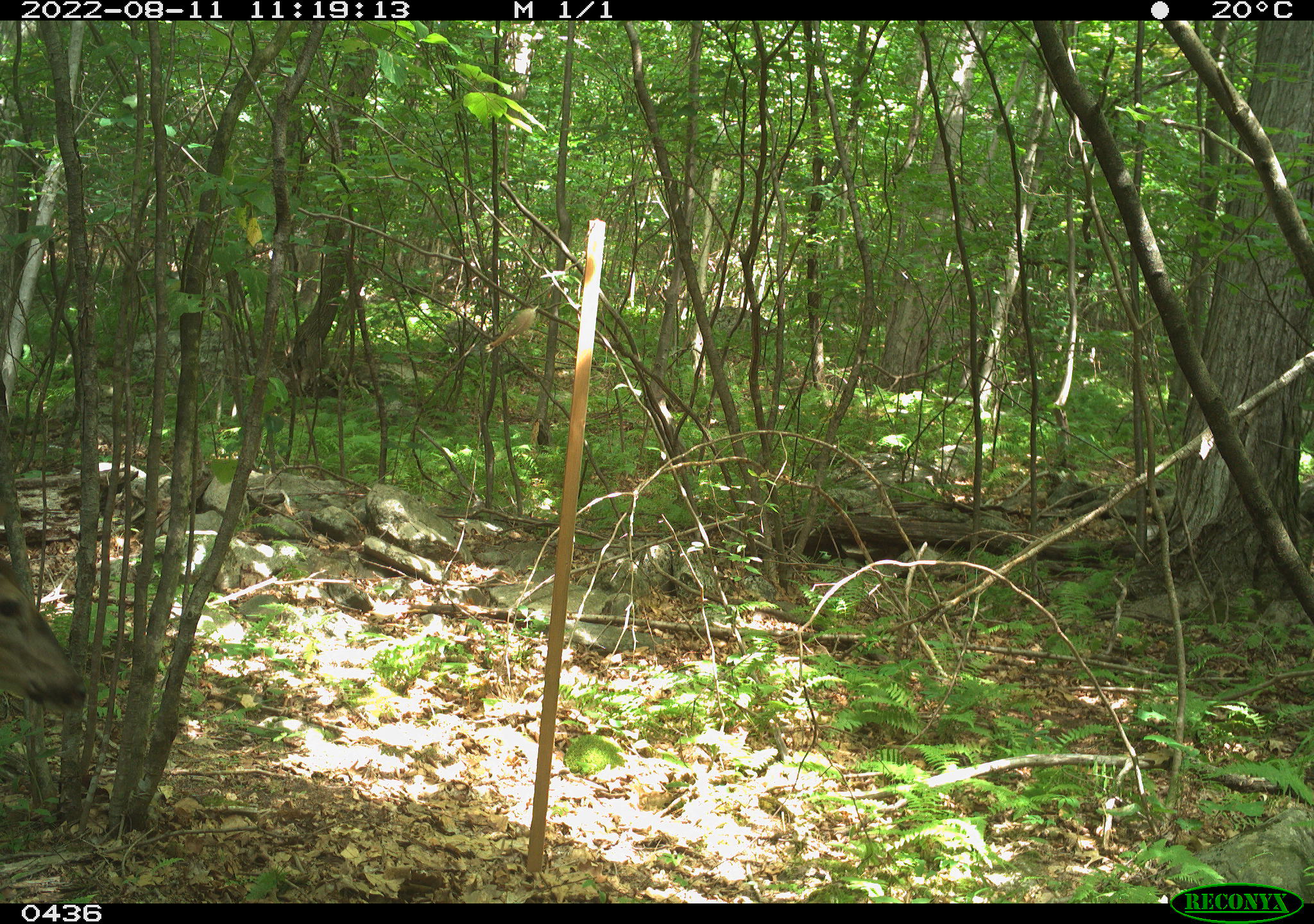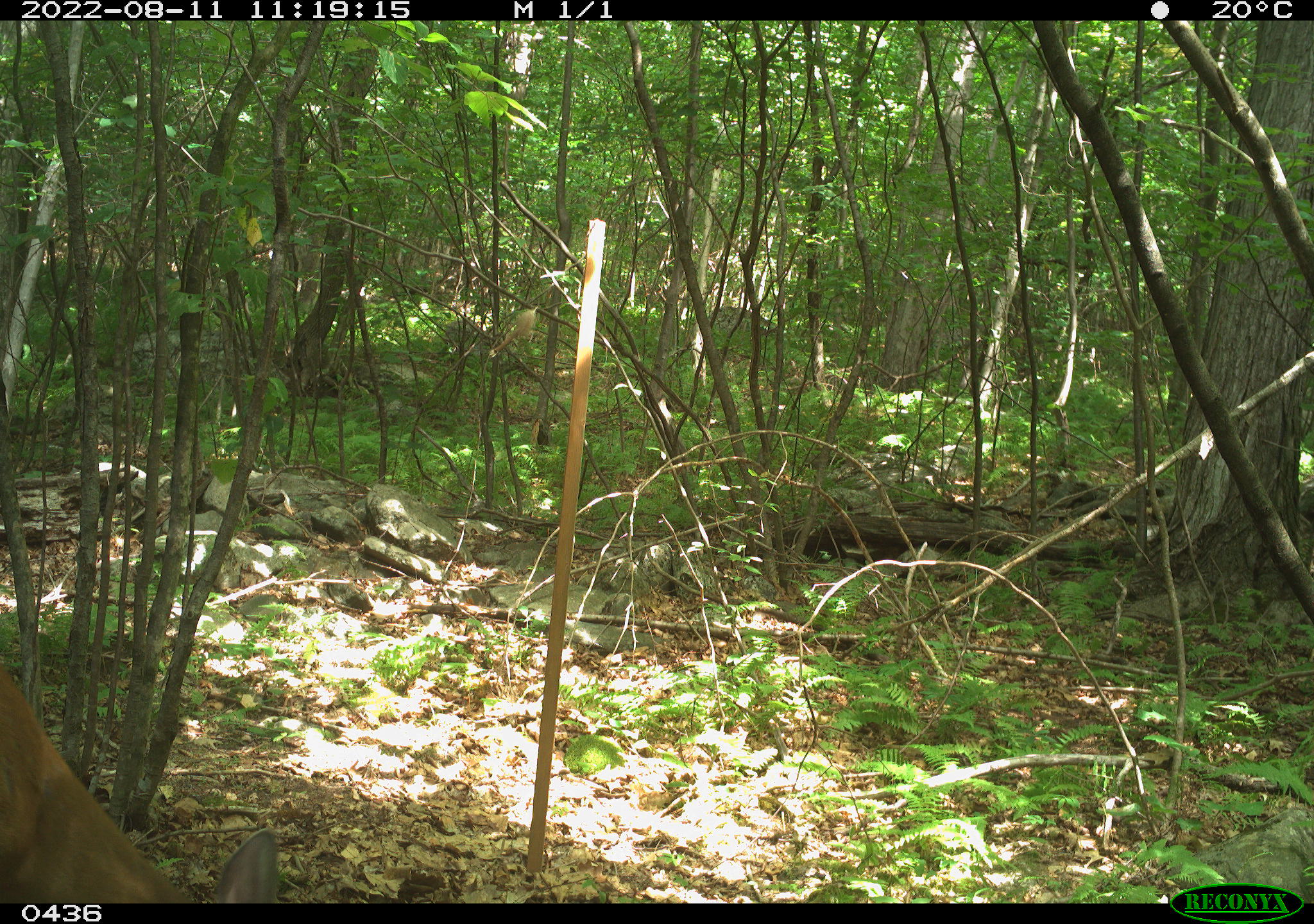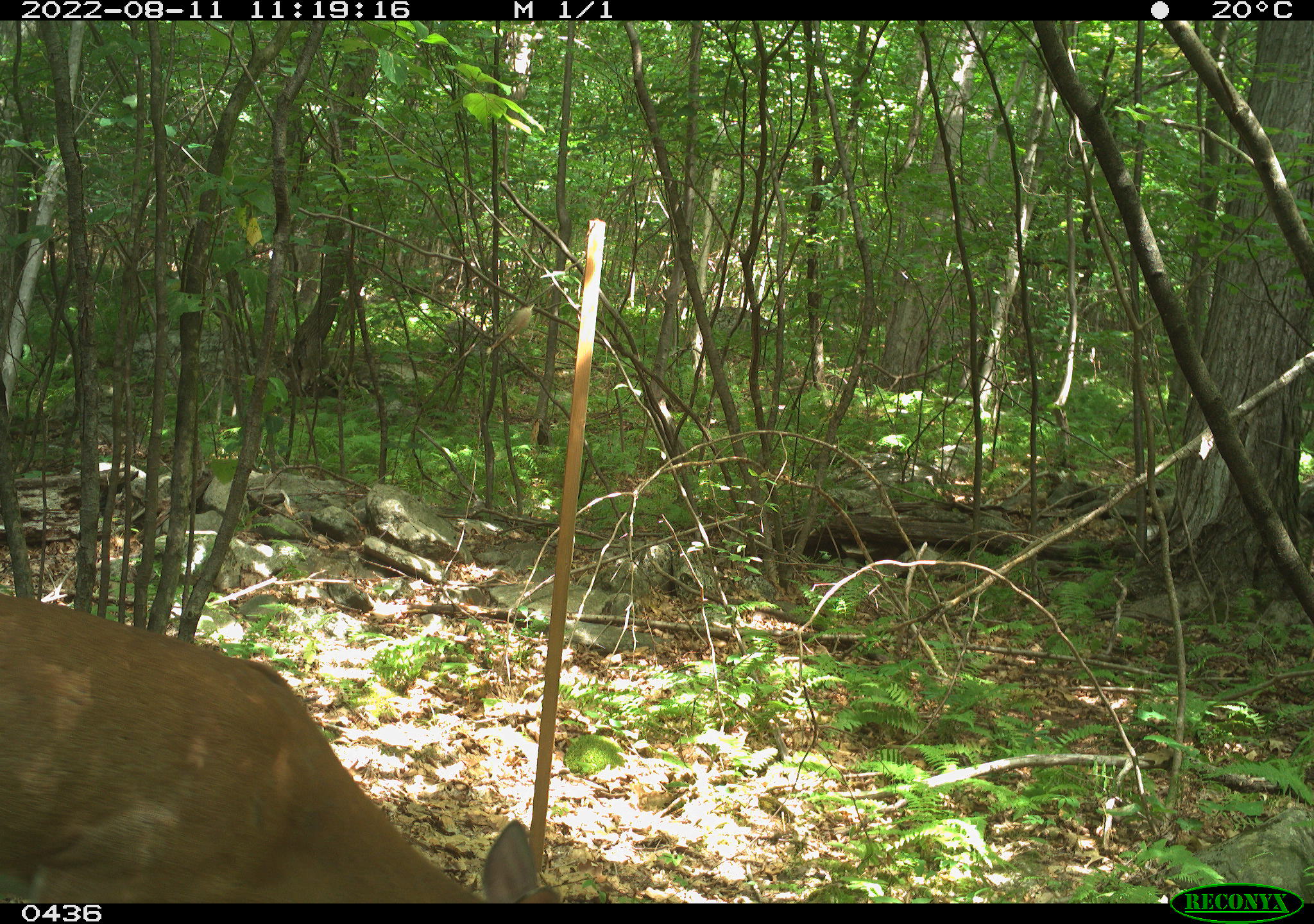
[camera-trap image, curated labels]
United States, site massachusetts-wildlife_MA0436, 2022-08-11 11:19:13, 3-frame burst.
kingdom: Animalia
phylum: Chordata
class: Mammalia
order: Artiodactyla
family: Cervidae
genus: Odocoileus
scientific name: Odocoileus virginianus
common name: white-tailed deer